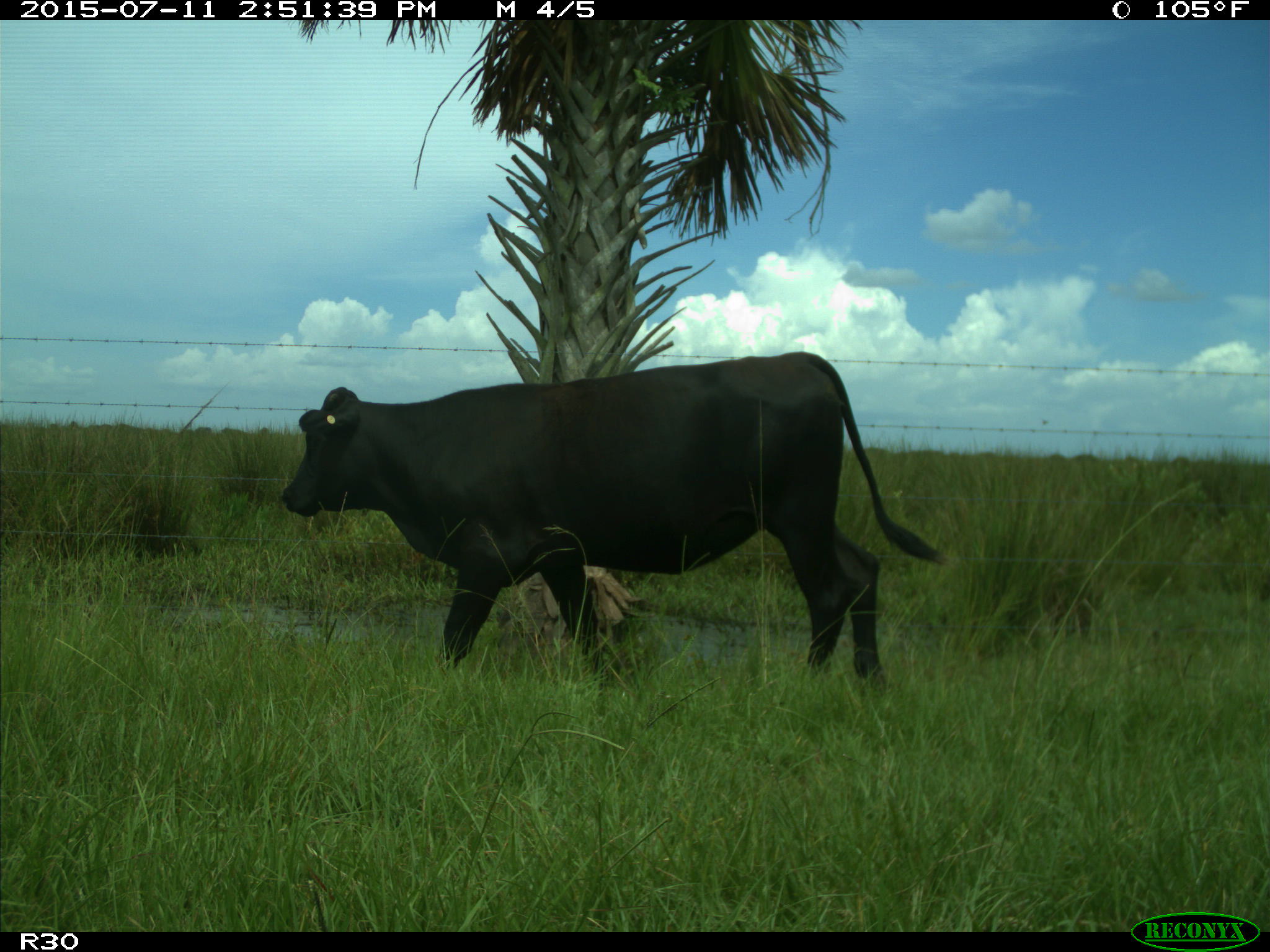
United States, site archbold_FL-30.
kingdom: Animalia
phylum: Chordata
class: Mammalia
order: Artiodactyla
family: Bovidae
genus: Bos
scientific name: Bos taurus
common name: domestic cow